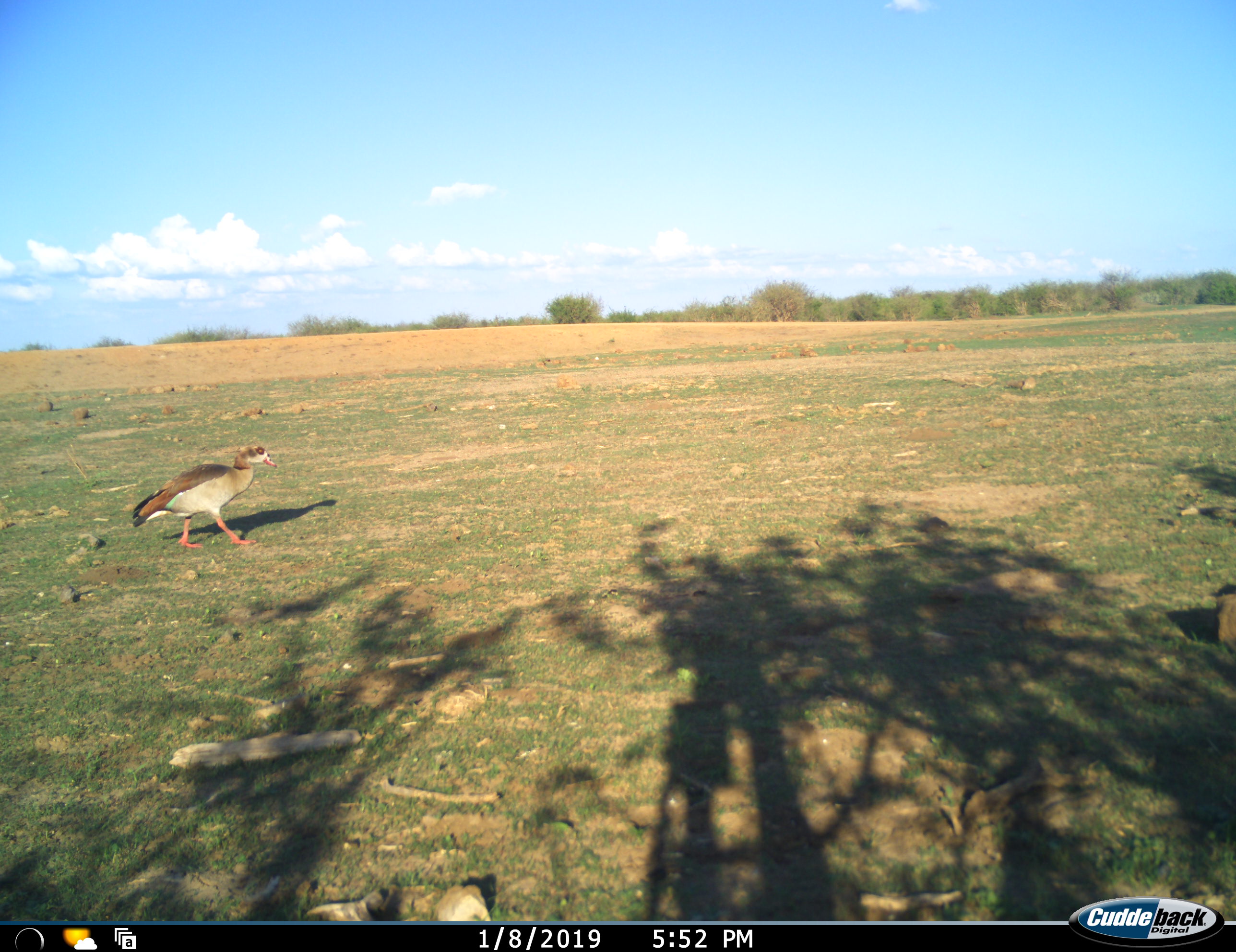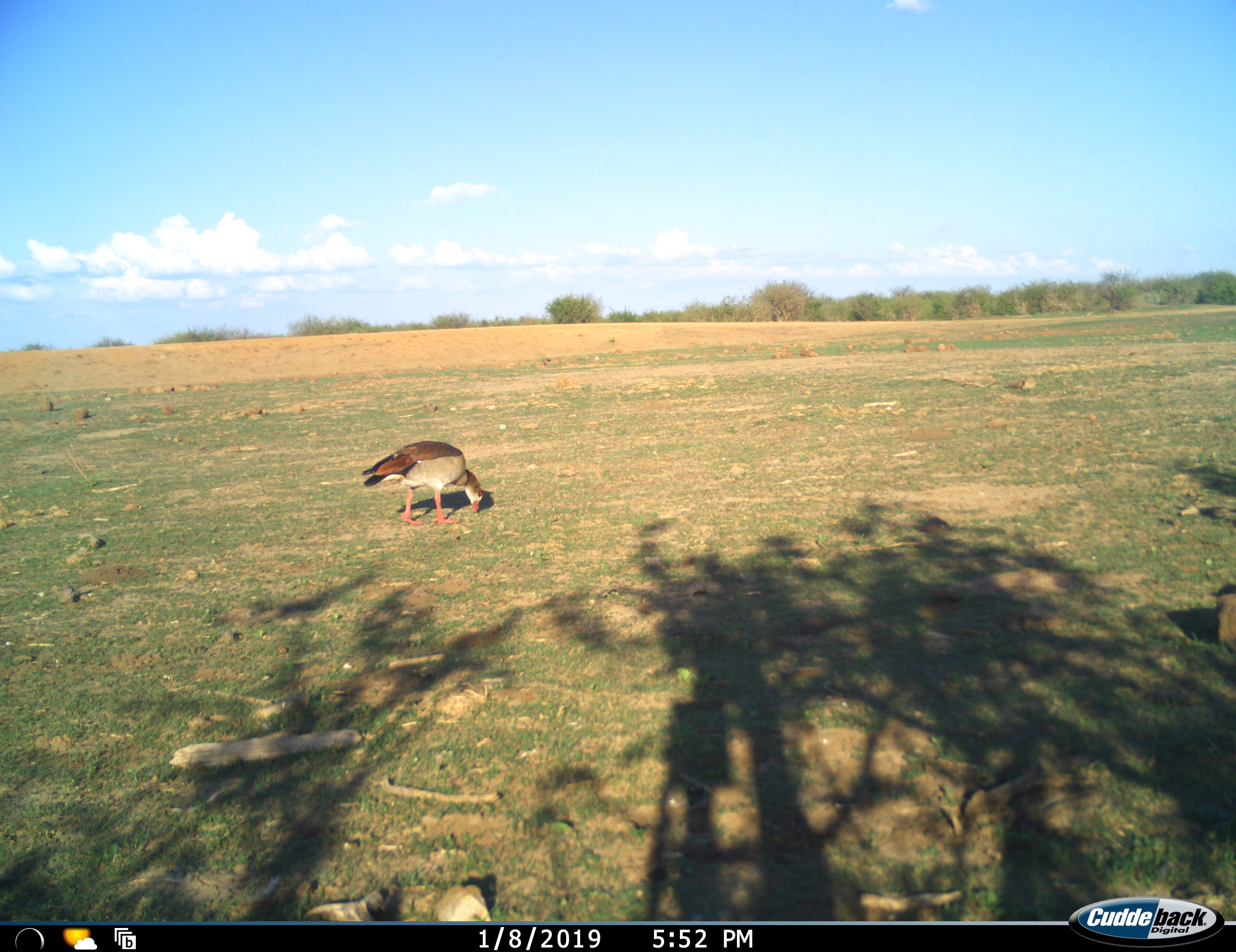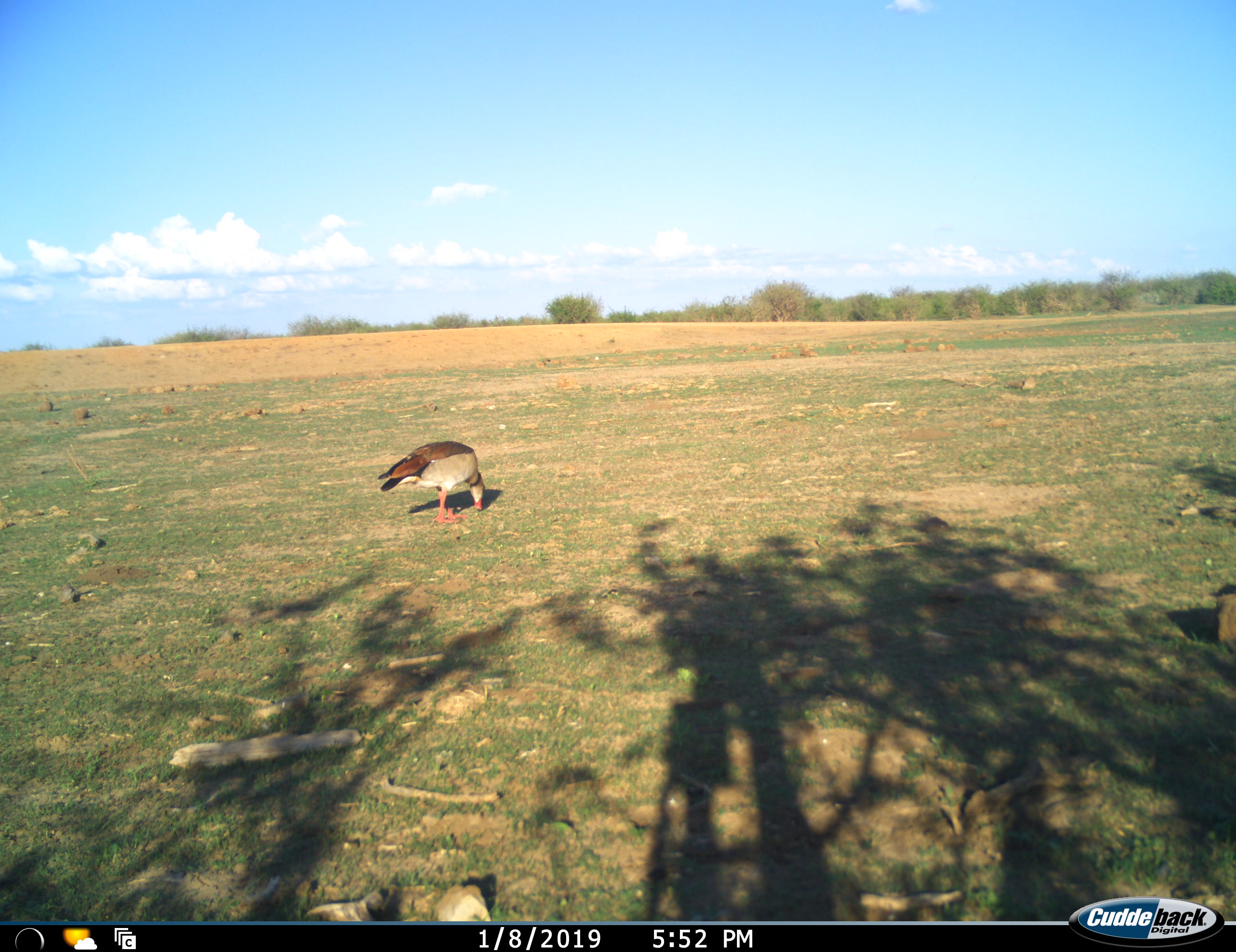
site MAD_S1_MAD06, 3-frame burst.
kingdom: Animalia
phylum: Chordata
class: Aves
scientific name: Aves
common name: bird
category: birdother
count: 1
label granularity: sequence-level